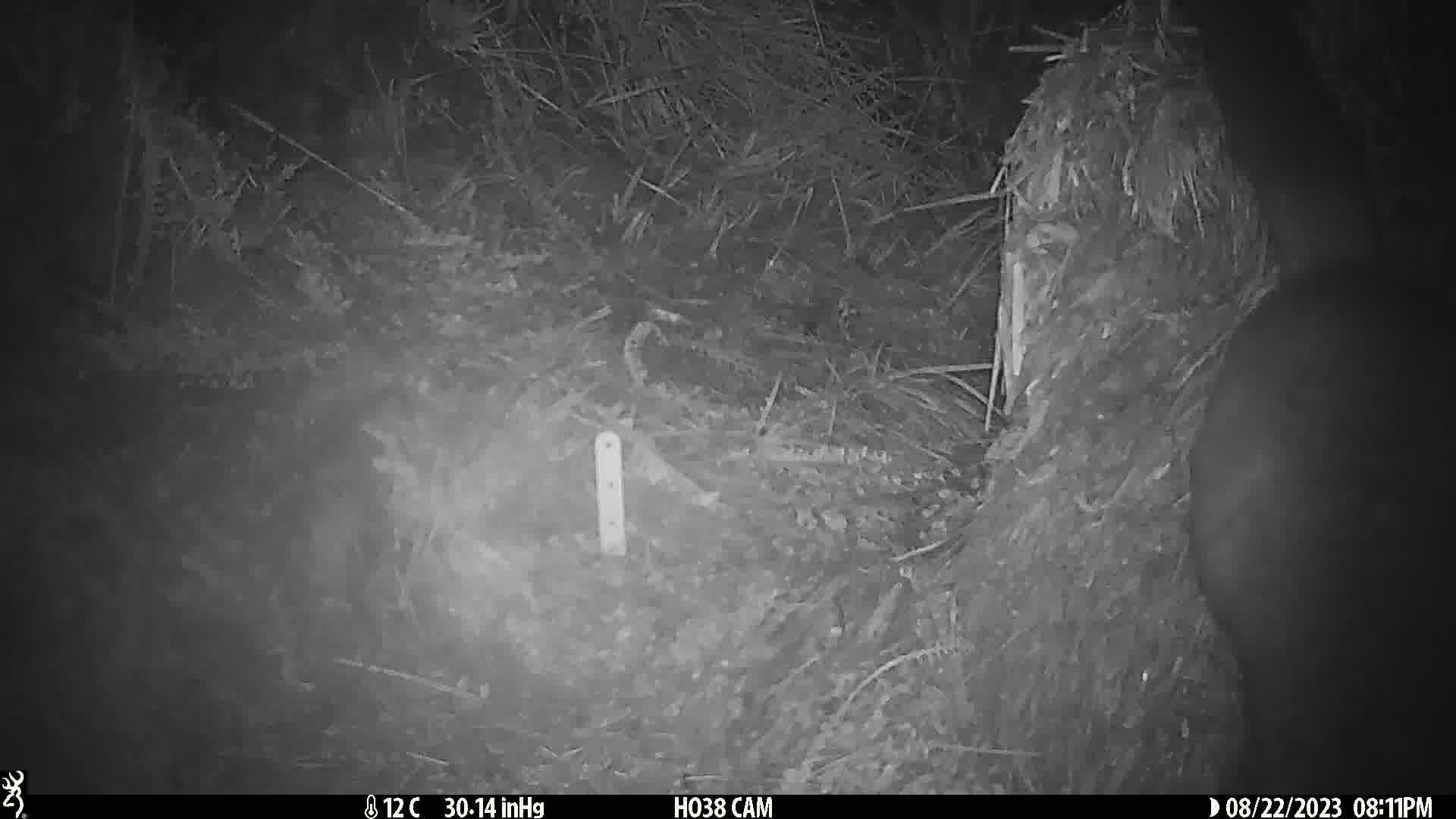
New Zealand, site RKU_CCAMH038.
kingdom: Animalia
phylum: Chordata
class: Mammalia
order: Diprotodontia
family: Phalangeridae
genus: Trichosurus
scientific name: Trichosurus vulpecula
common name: common brushtail possum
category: possum